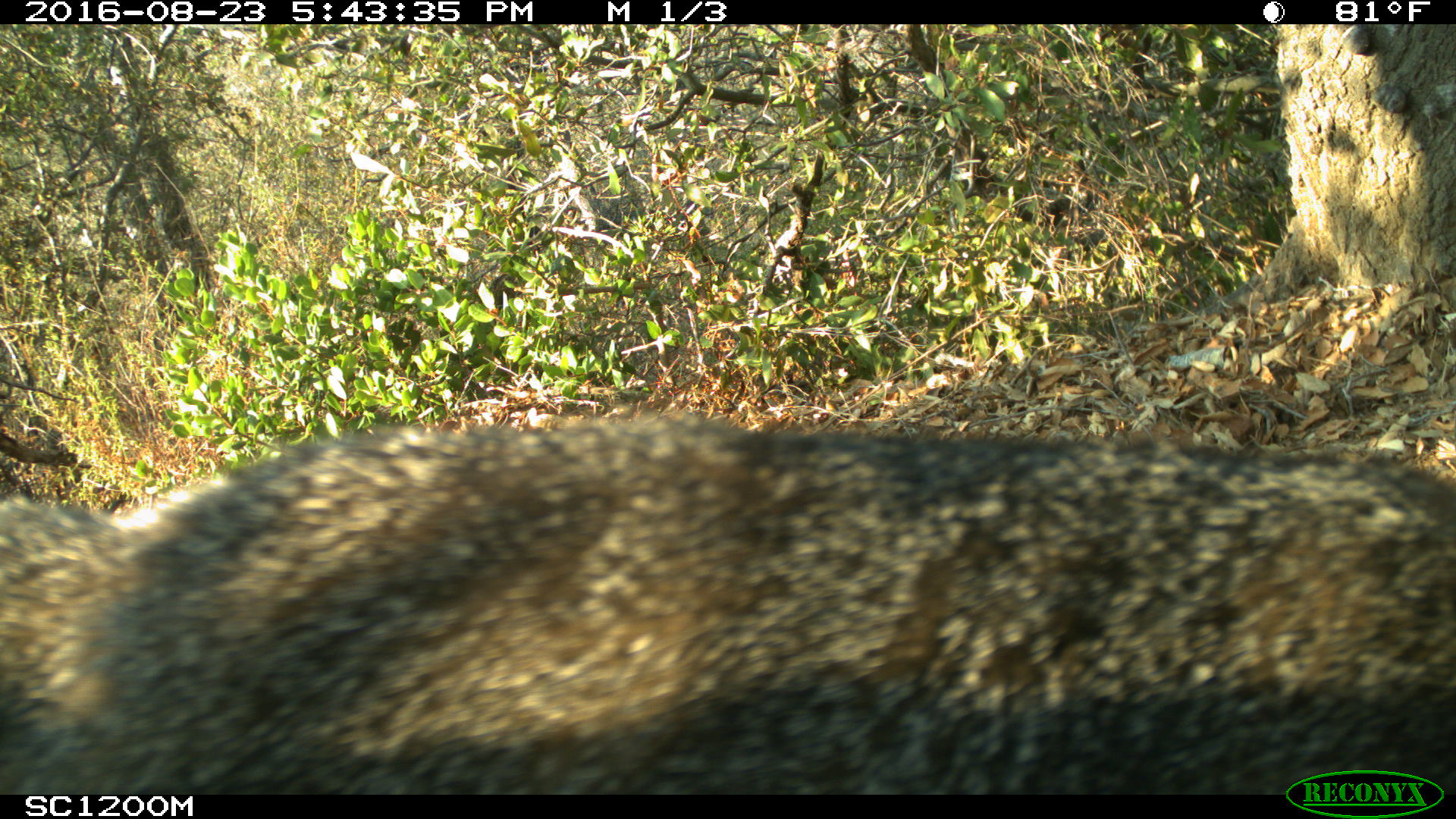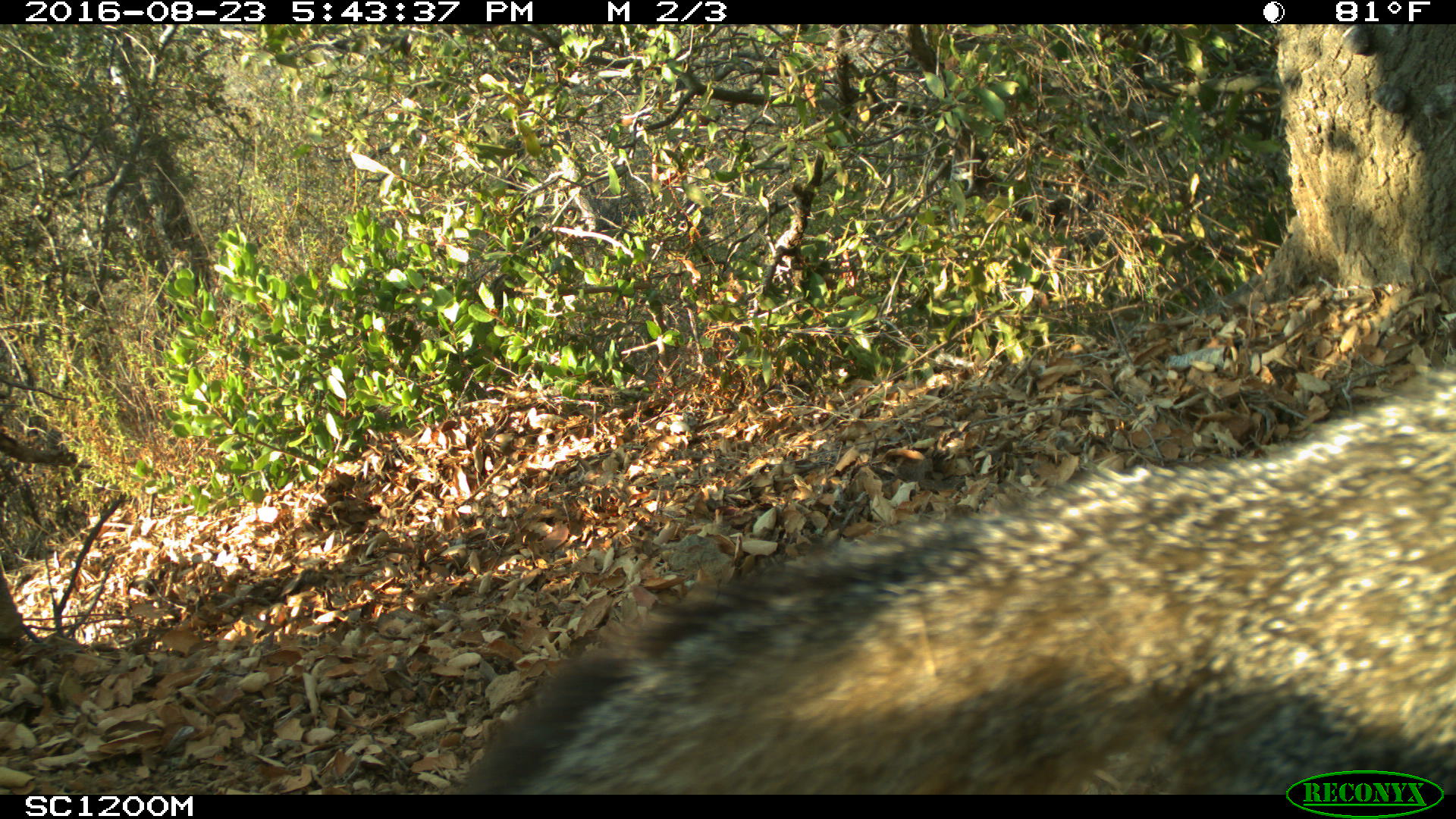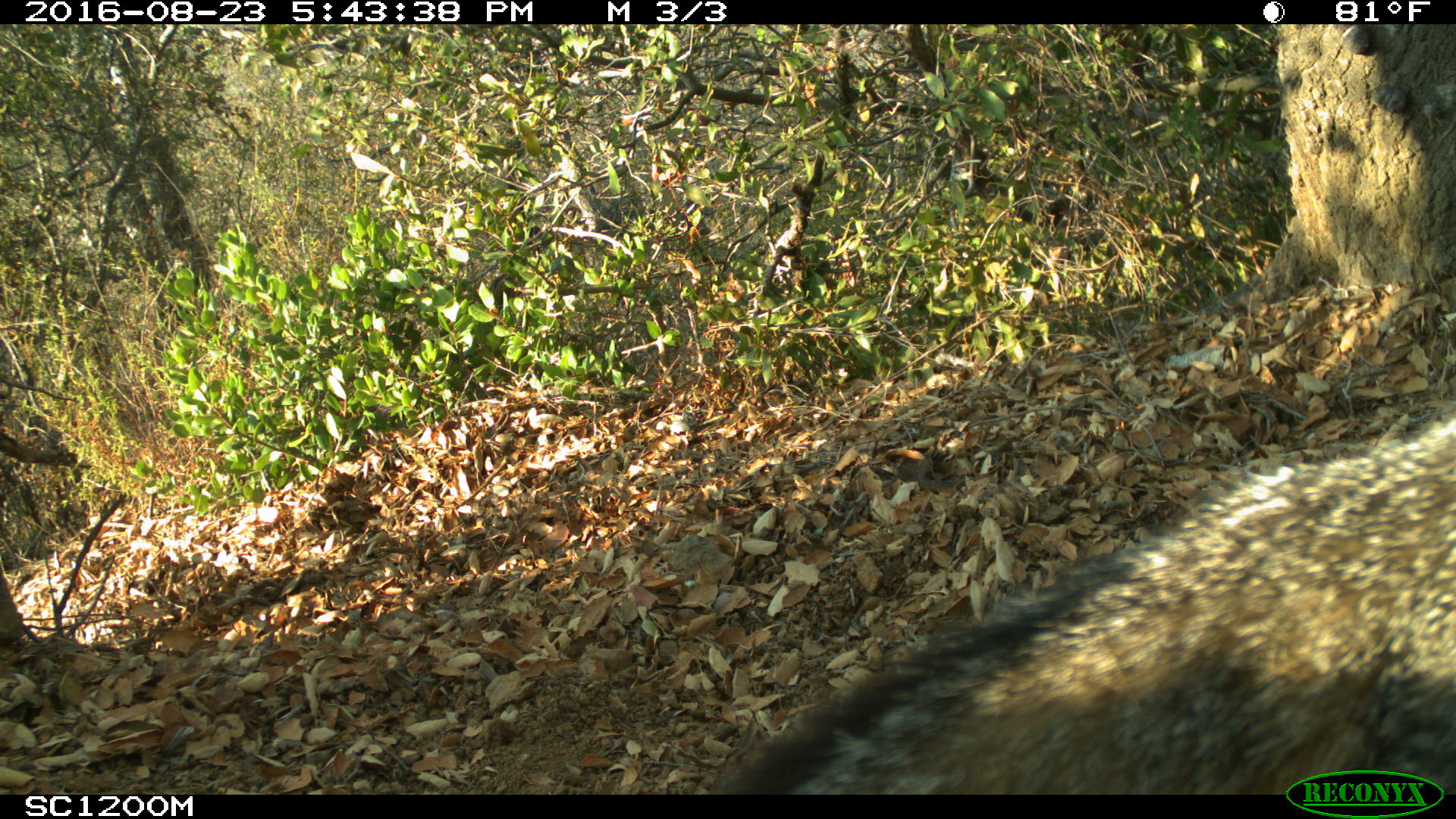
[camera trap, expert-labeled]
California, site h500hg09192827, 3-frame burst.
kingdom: Animalia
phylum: Chordata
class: Mammalia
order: Carnivora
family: Canidae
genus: Urocyon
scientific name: Urocyon littoralis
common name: island fox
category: fox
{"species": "fox (island fox) (Urocyon littoralis)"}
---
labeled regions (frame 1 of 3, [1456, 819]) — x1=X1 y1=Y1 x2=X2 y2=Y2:
fox: x1=0 y1=415 x2=1455 y2=794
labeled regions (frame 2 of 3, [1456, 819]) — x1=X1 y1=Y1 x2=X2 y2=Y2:
fox: x1=462 y1=360 x2=1455 y2=792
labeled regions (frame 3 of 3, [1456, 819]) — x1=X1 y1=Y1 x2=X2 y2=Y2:
fox: x1=714 y1=419 x2=1455 y2=795